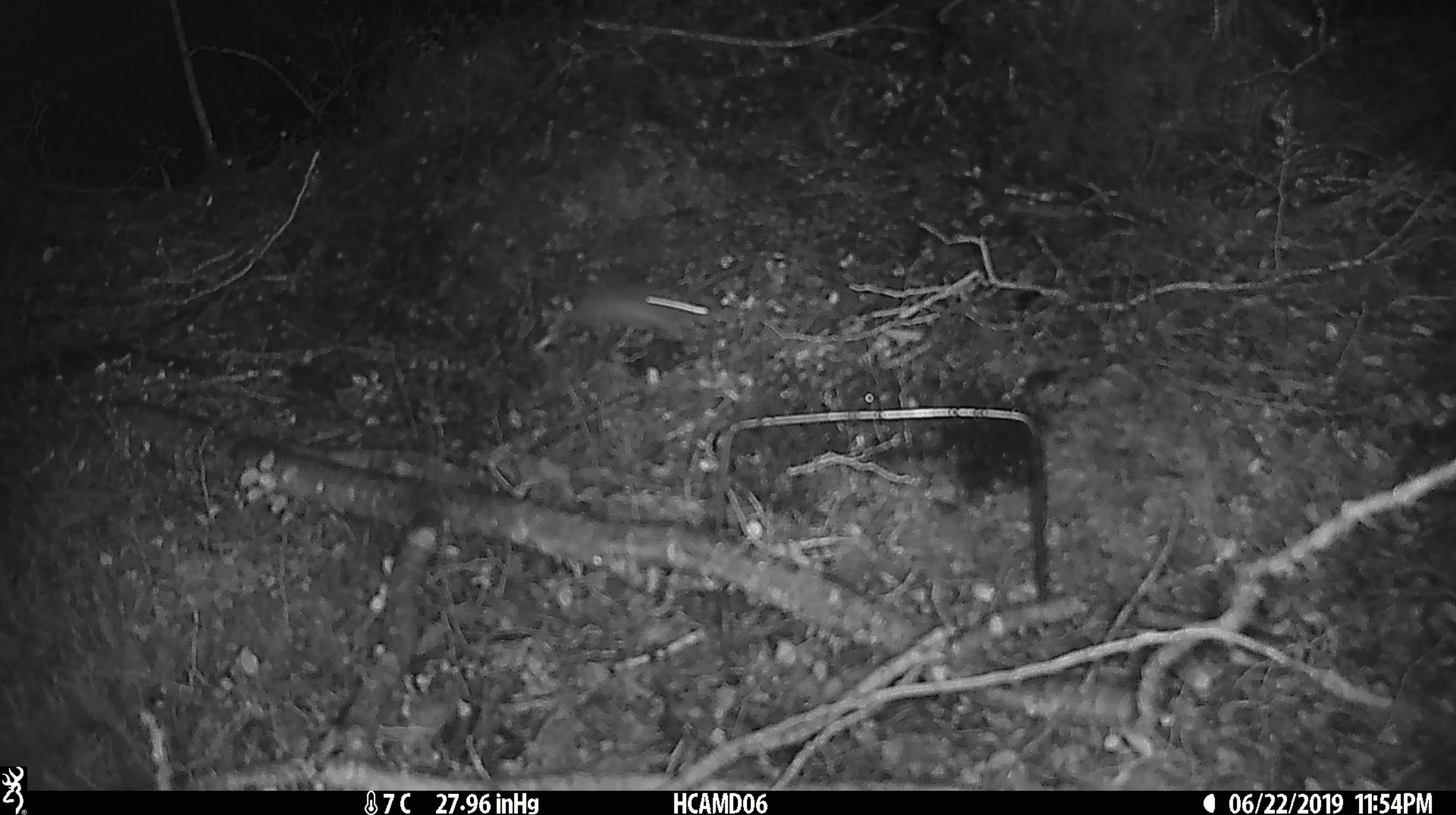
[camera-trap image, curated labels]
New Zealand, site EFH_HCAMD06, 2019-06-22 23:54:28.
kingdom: Animalia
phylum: Chordata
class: Mammalia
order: Rodentia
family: Muridae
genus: Mus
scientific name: Mus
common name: mouse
Mouse (Mus).